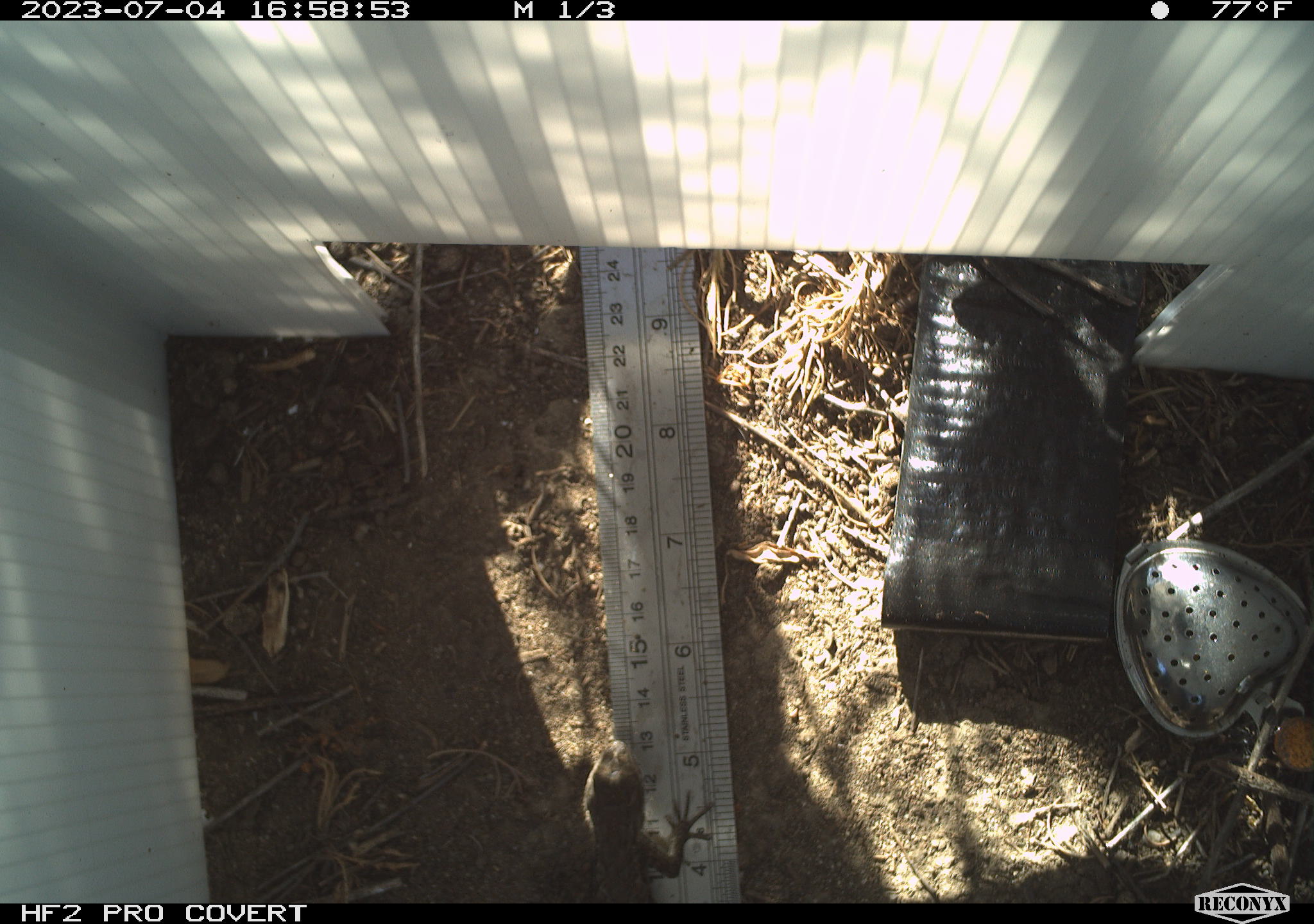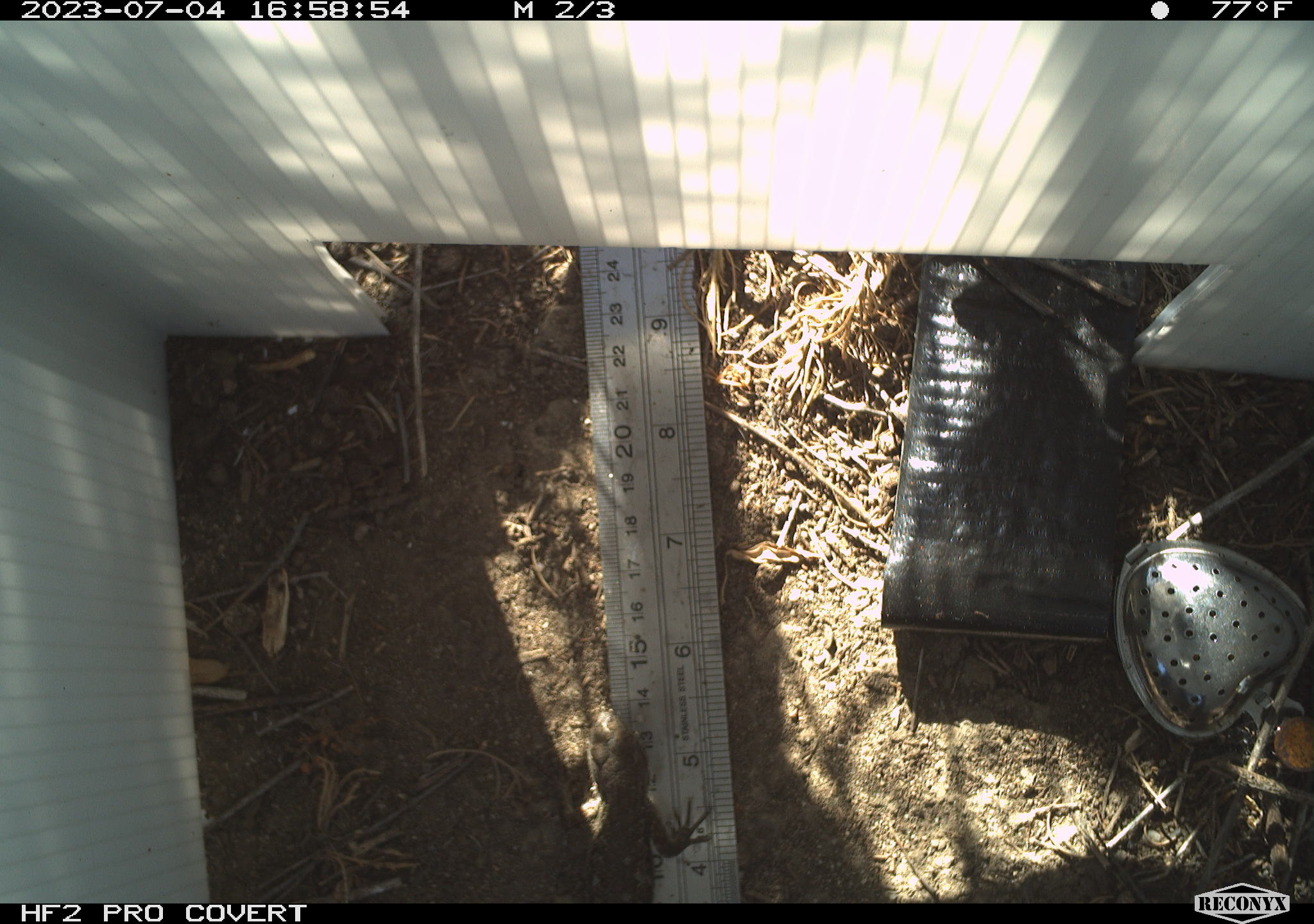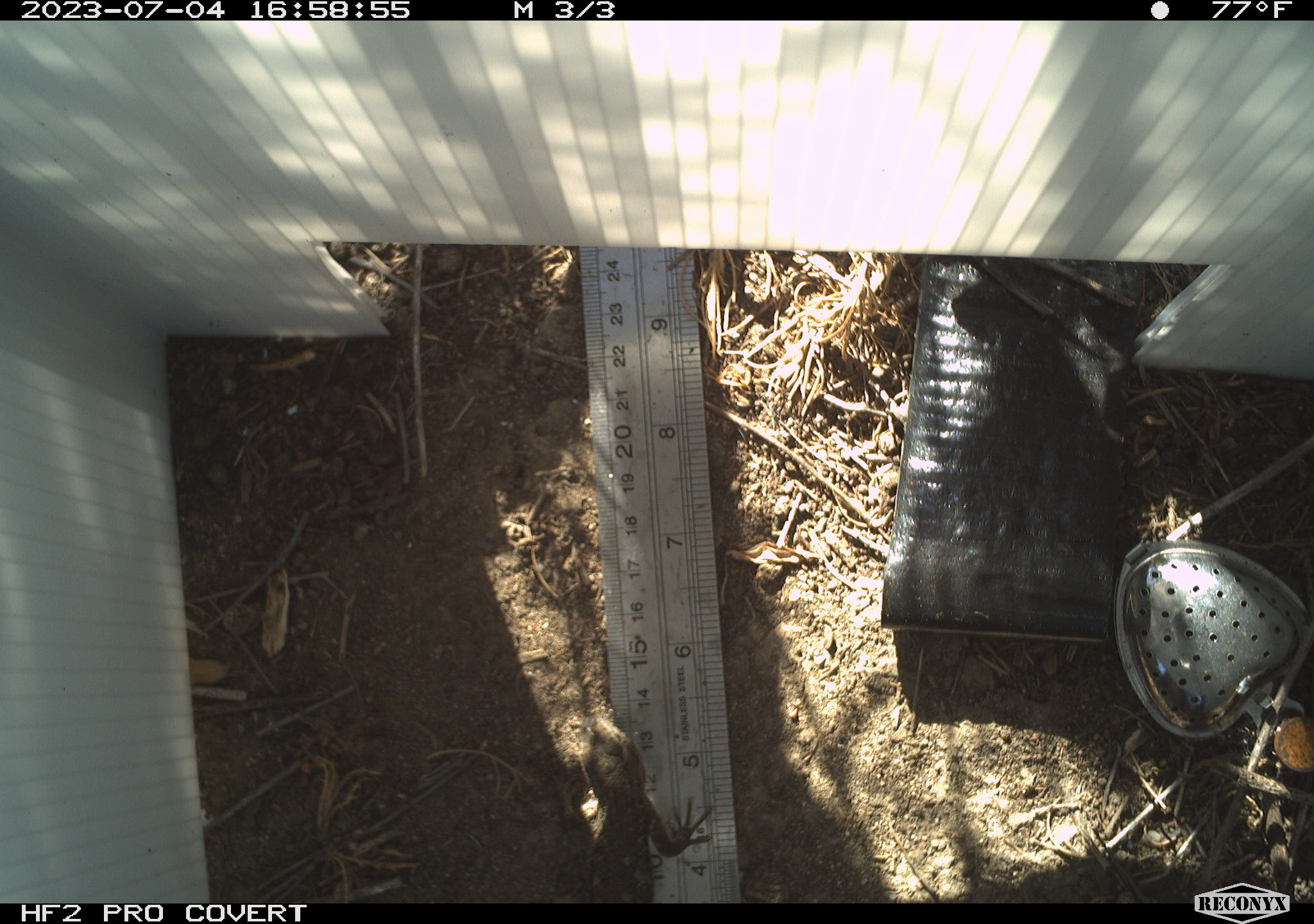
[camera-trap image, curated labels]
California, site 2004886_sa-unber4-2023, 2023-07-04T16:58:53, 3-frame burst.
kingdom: Animalia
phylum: Chordata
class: Reptilia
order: Squamata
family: Phrynosomatidae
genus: Sceloporus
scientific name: Sceloporus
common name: spiny lizards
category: sceloporus species